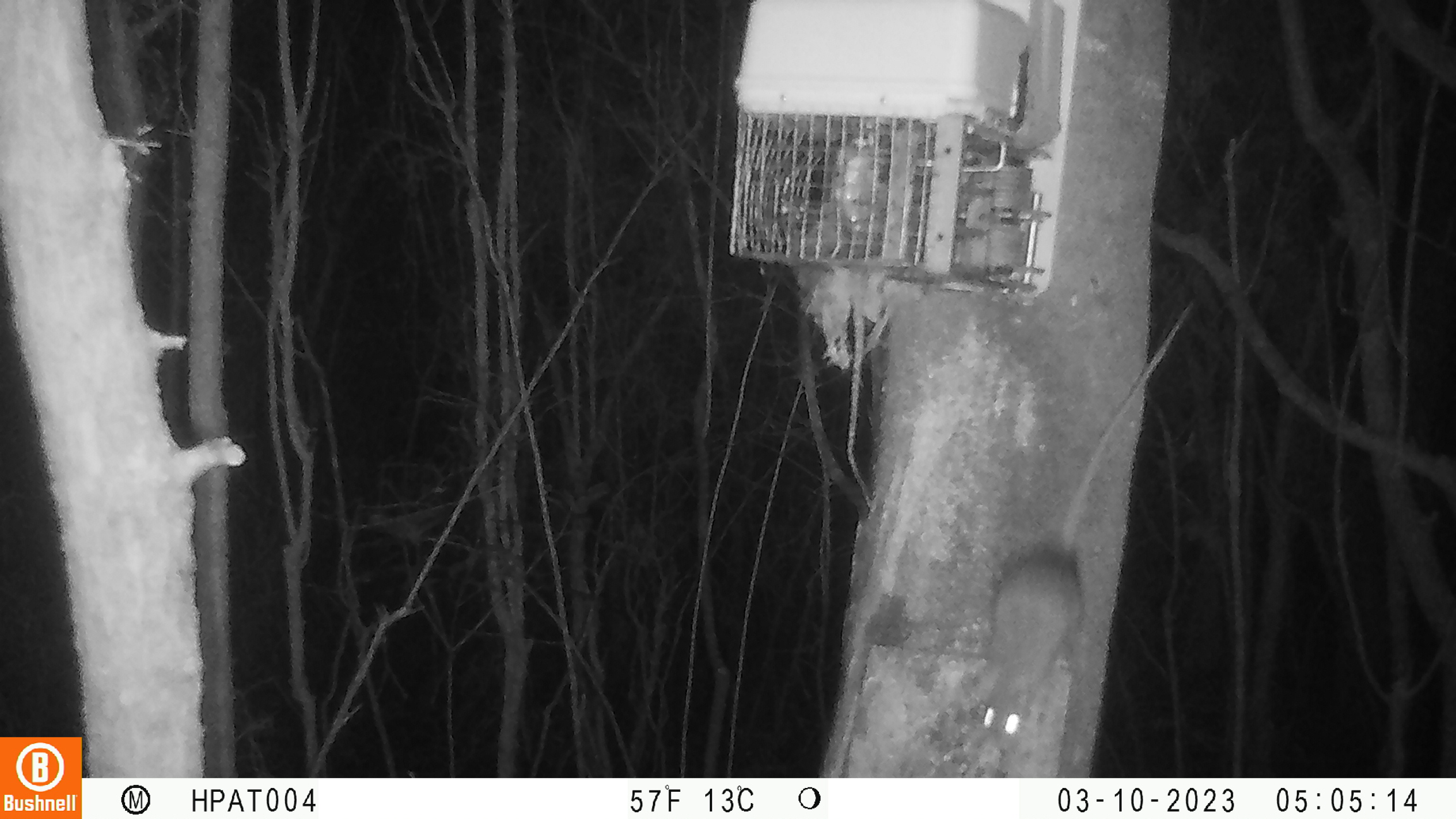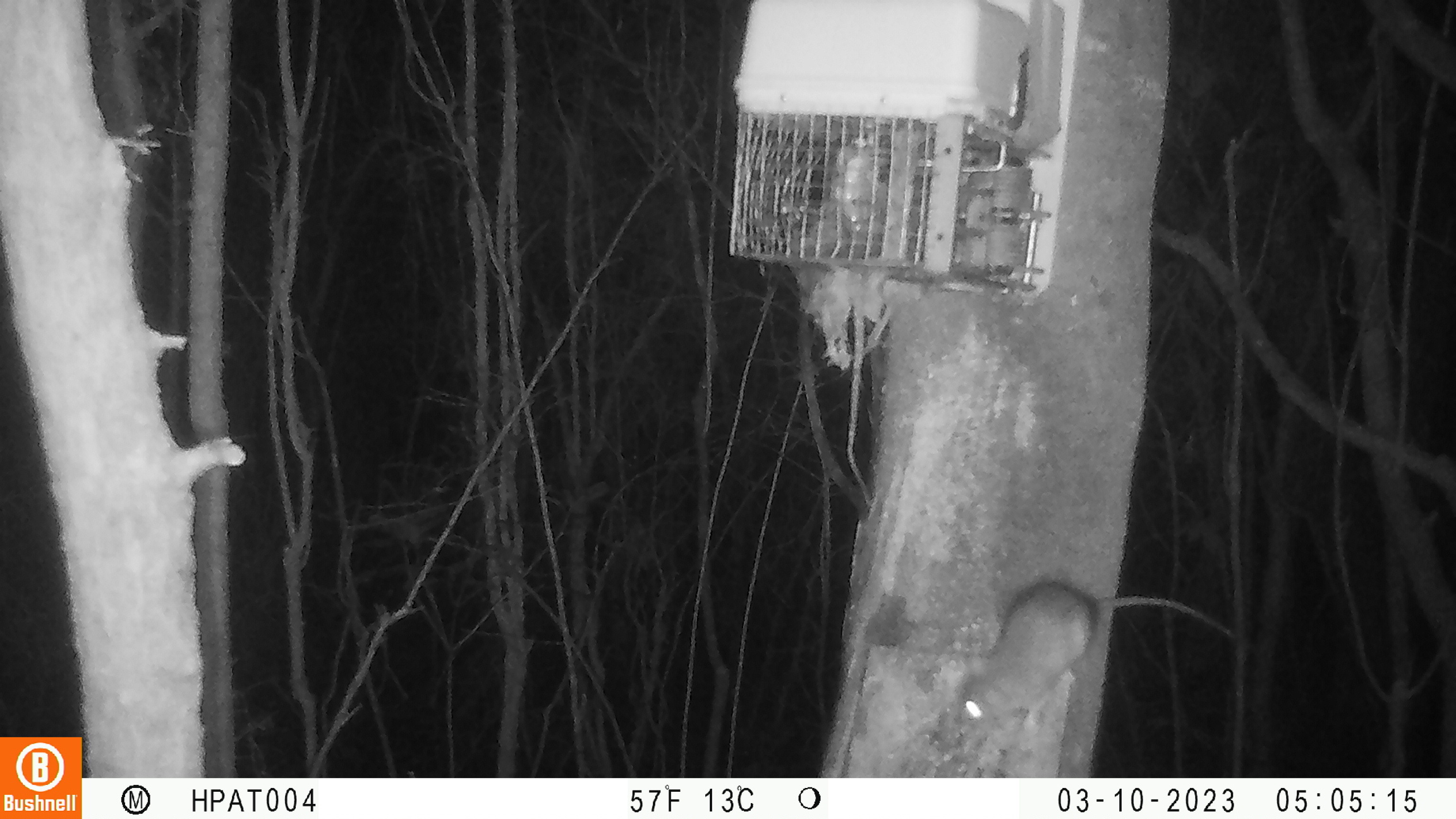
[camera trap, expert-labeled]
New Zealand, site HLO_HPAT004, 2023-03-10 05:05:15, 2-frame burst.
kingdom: Animalia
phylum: Chordata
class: Mammalia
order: Rodentia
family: Muridae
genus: Rattus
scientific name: Rattus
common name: rat